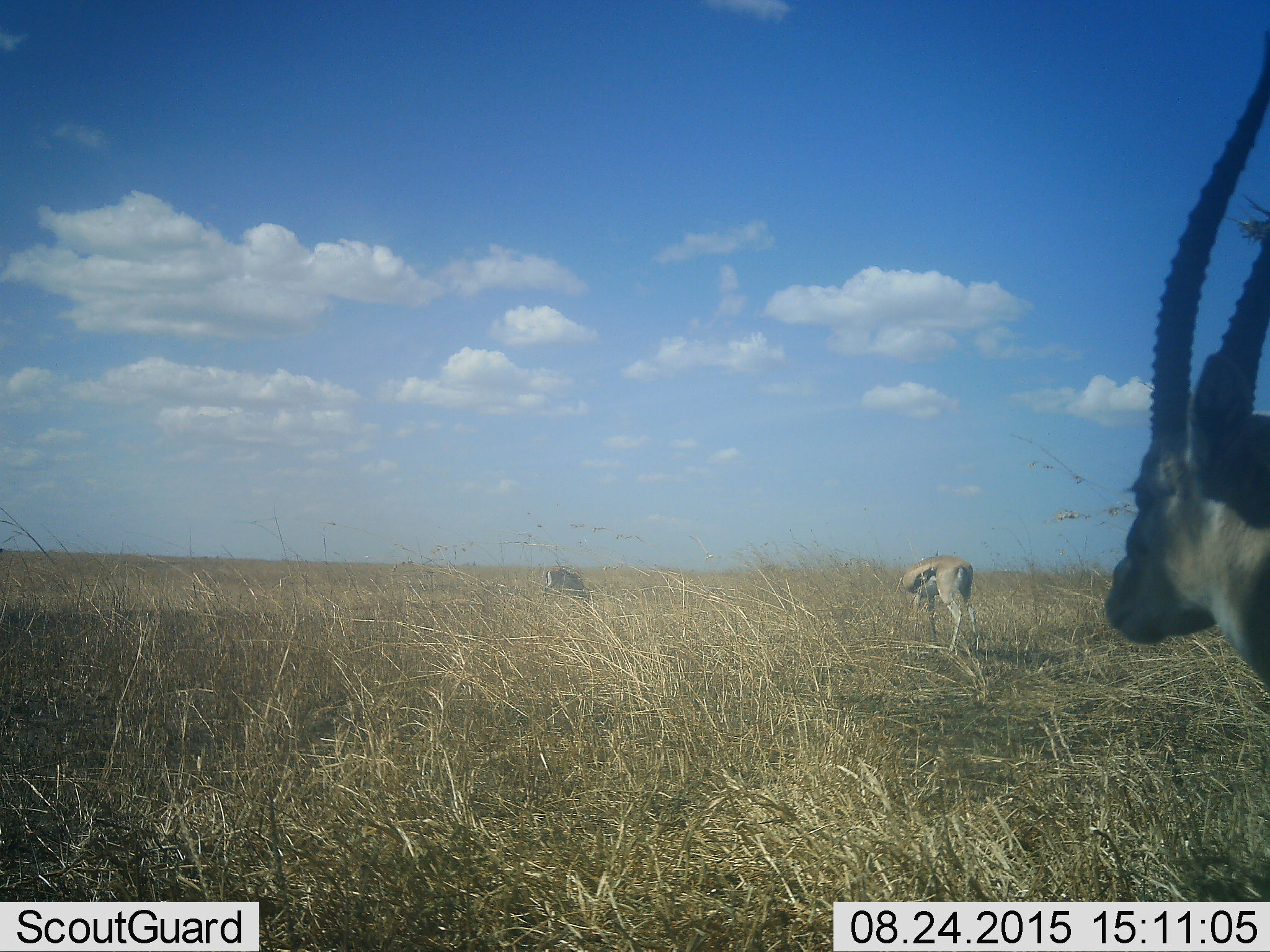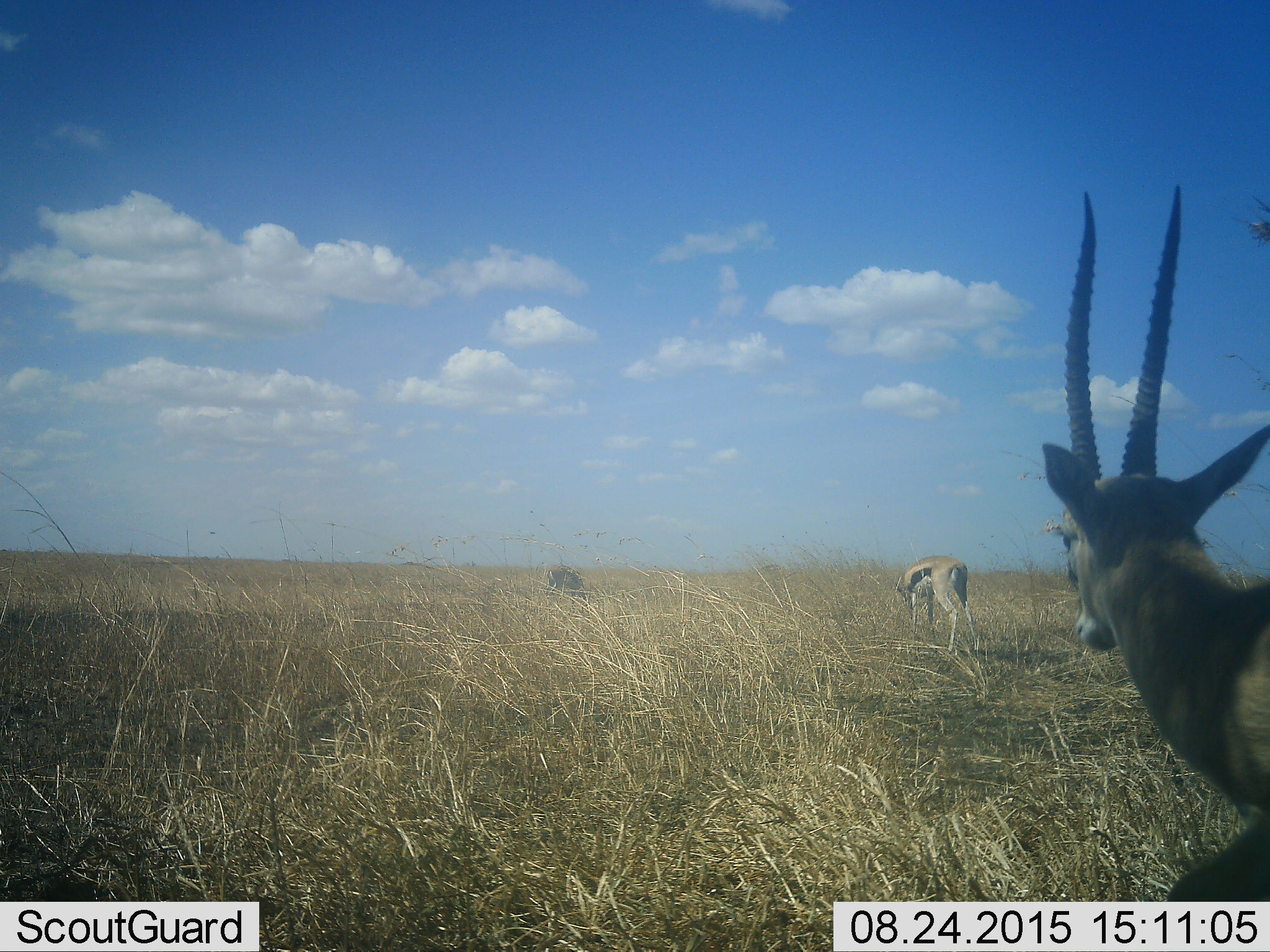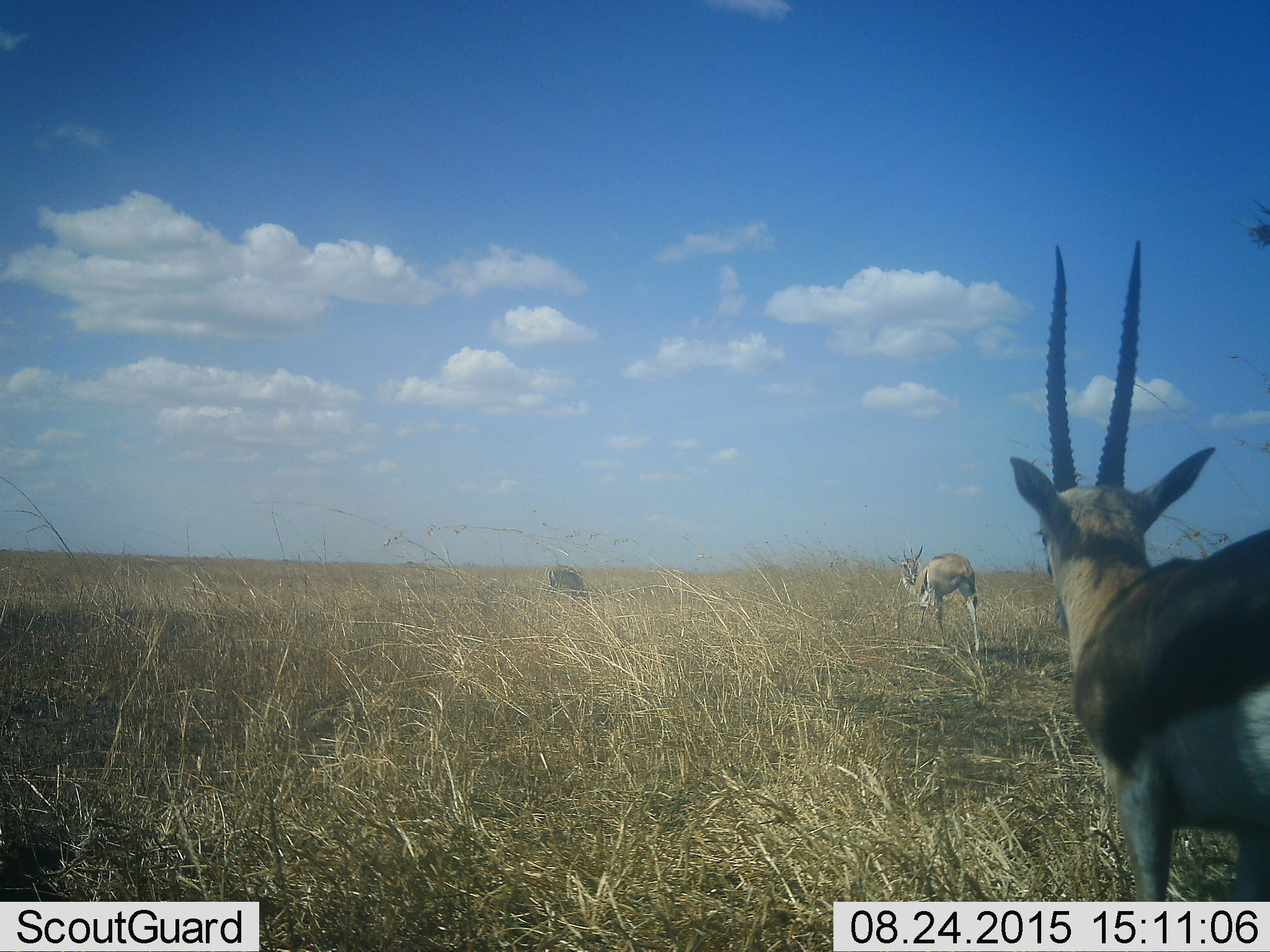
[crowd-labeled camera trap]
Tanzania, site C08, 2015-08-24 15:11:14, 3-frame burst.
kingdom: Animalia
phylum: Chordata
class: Mammalia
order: Artiodactyla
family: Bovidae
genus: Eudorcas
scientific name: Eudorcas thomsonii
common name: thomson's gazelle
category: gazellethomsons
Gazellethomsons (thomson's gazelle) (Eudorcas thomsonii), count 3. Behavior (volunteer vote fractions): standing 50%, resting 0%, moving 58%, interacting 0%. Young present (vote fraction): 0%. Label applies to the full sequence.